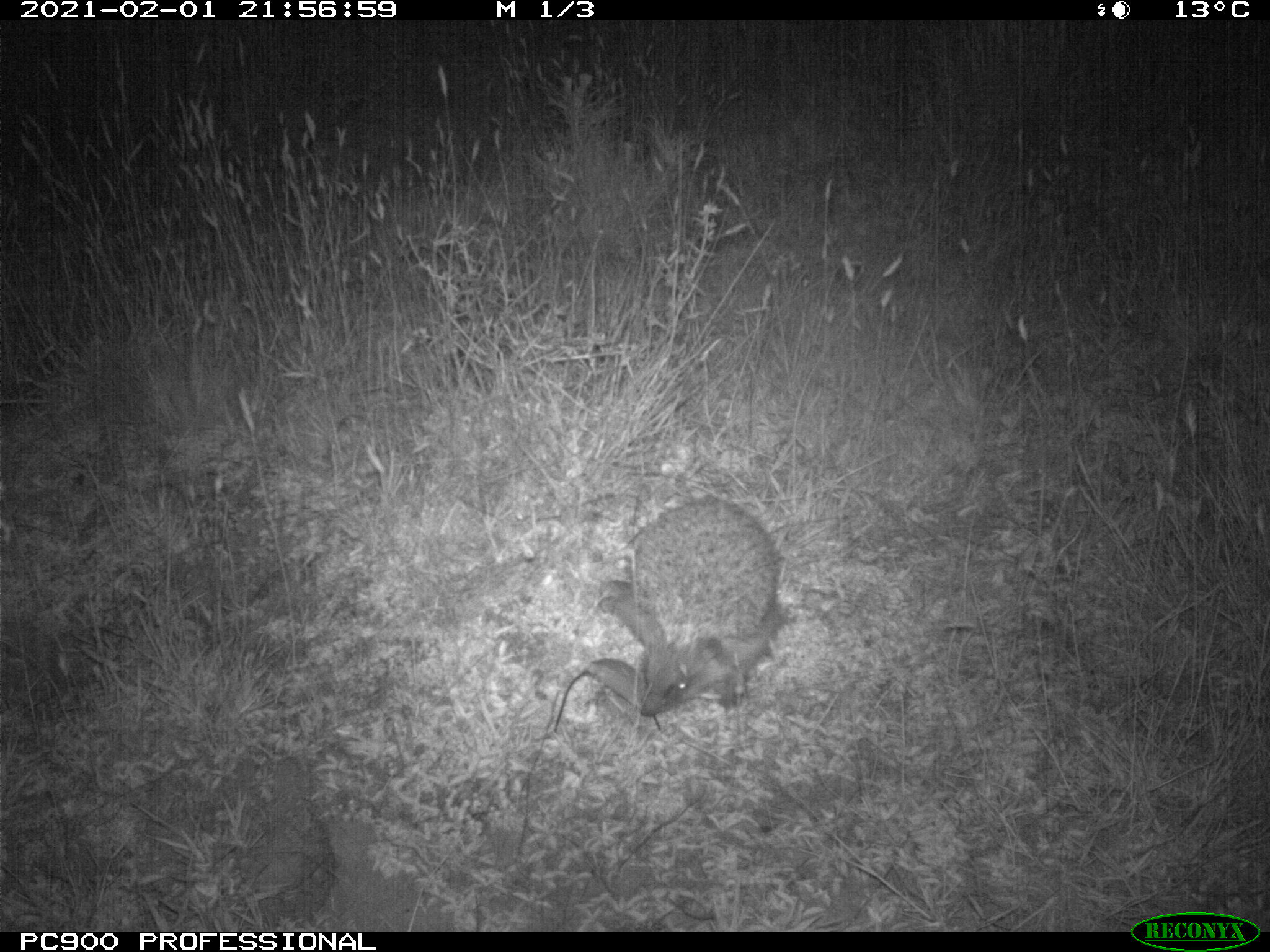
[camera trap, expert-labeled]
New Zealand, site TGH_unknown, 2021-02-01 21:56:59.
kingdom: Animalia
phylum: Chordata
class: Mammalia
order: Eulipotyphla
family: Erinaceidae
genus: Erinaceus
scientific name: Erinaceus europaeus europaeus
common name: european hedgehog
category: hedgehog